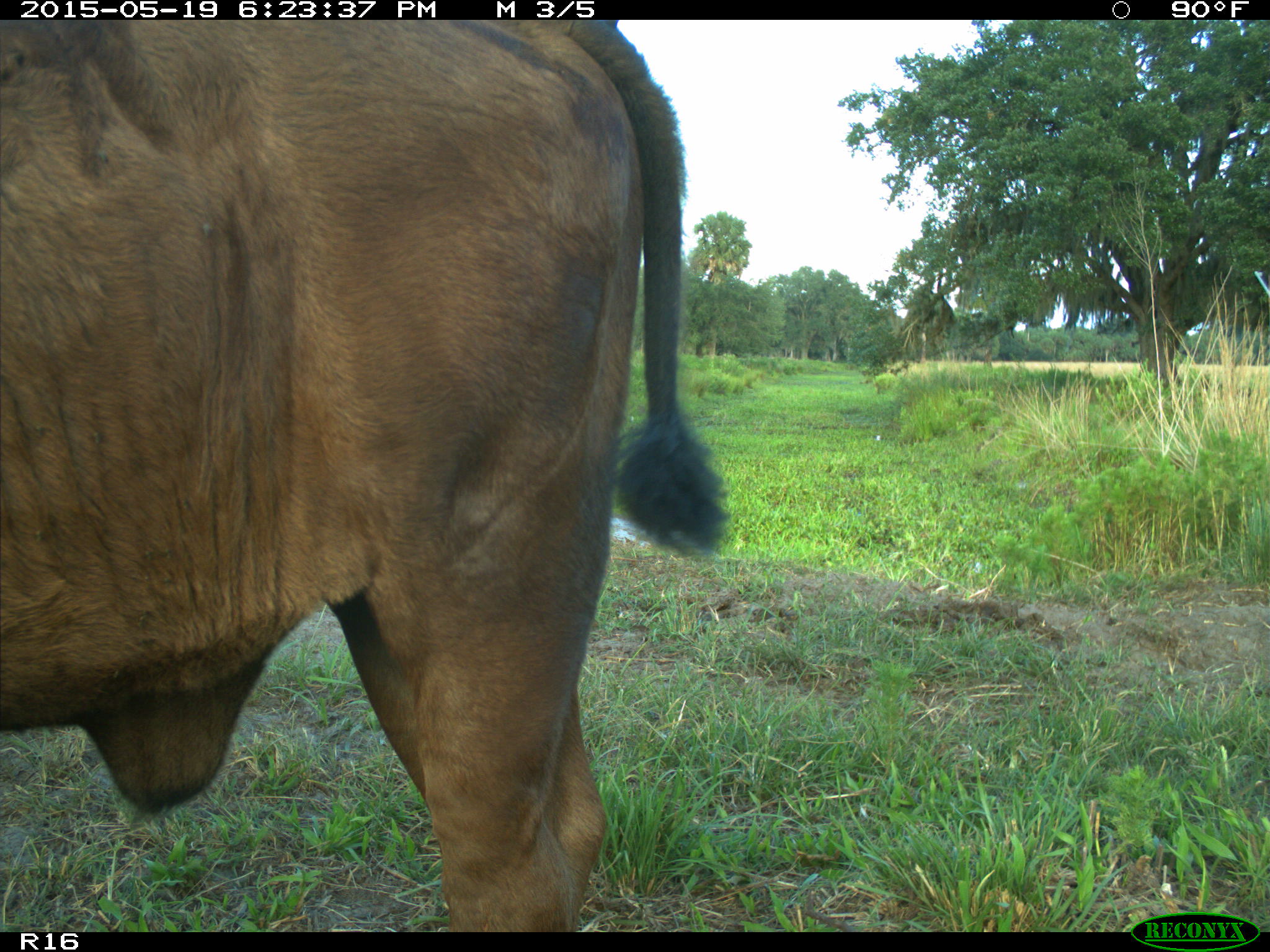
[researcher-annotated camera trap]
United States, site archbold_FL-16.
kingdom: Animalia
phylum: Chordata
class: Mammalia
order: Artiodactyla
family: Bovidae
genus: Bos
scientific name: Bos taurus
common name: domestic cow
Bos taurus (domestic cow).